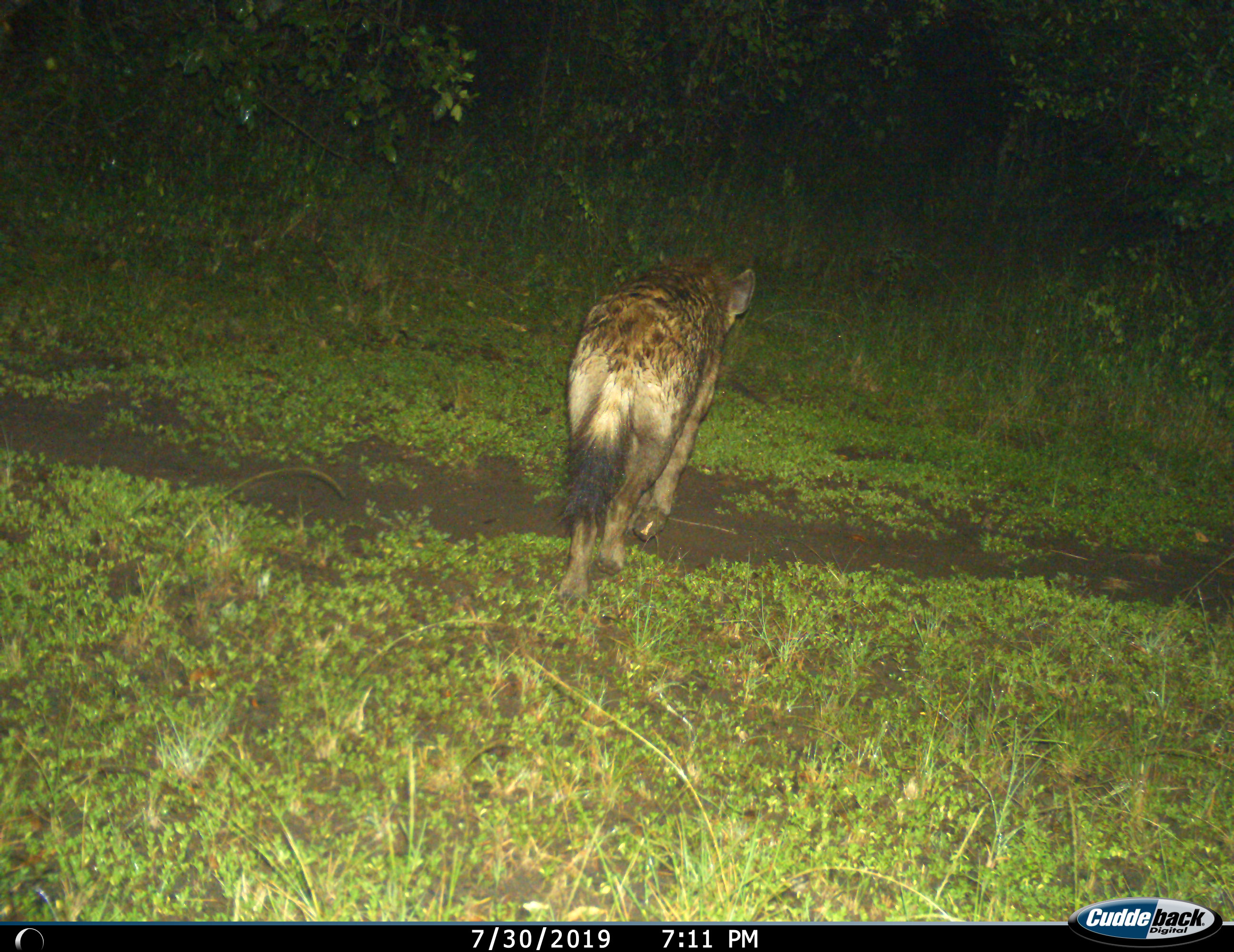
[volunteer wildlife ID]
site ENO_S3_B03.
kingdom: Animalia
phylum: Chordata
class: Mammalia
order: Carnivora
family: Hyaenidae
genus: Crocuta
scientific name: Crocuta crocuta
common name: spotted hyena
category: hyenaspotted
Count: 1.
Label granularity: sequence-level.